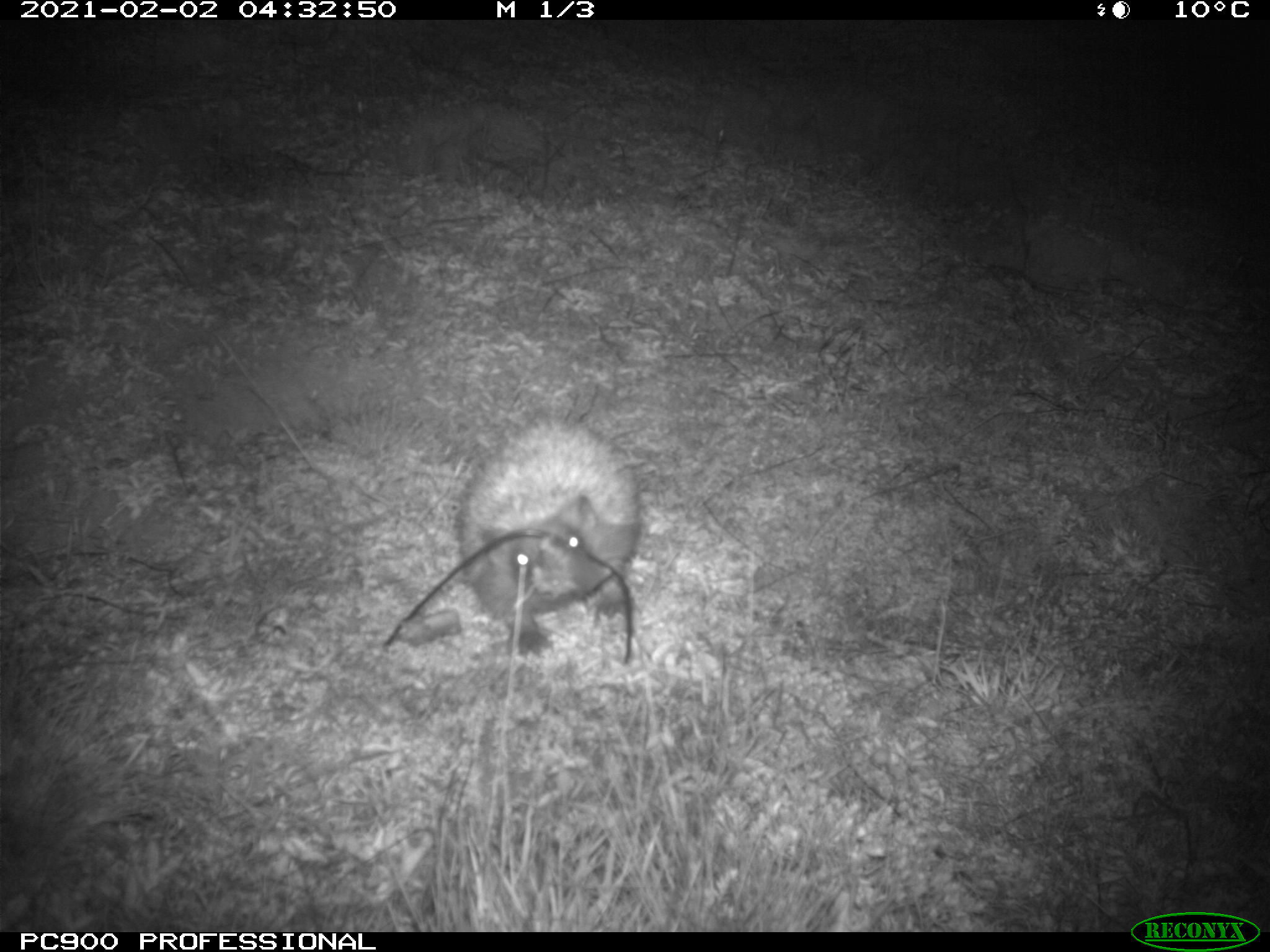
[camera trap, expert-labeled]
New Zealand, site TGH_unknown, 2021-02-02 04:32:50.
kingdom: Animalia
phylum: Chordata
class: Mammalia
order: Eulipotyphla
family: Erinaceidae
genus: Erinaceus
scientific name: Erinaceus europaeus europaeus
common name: european hedgehog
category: hedgehog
Hedgehog (european hedgehog) (Erinaceus europaeus europaeus).